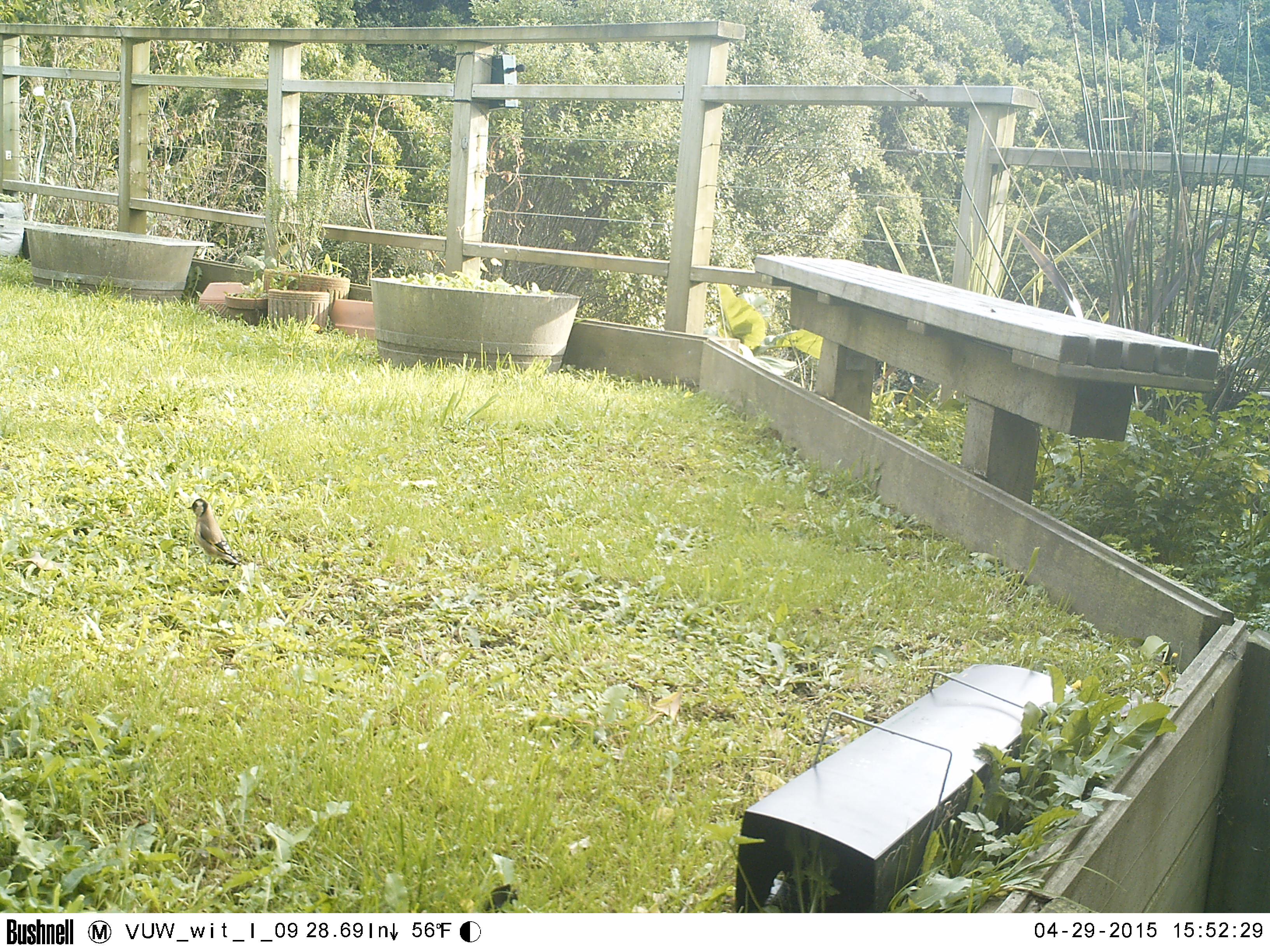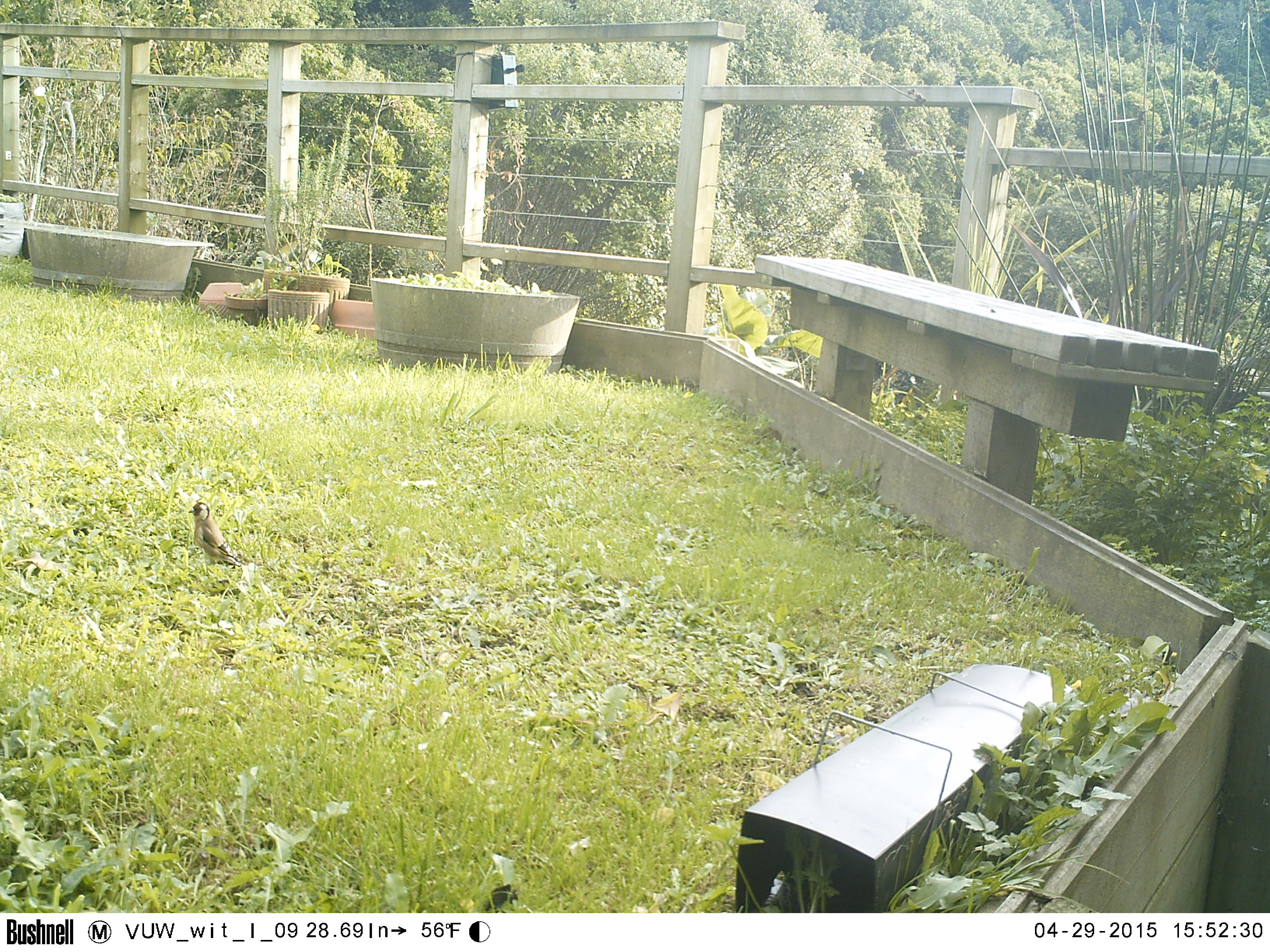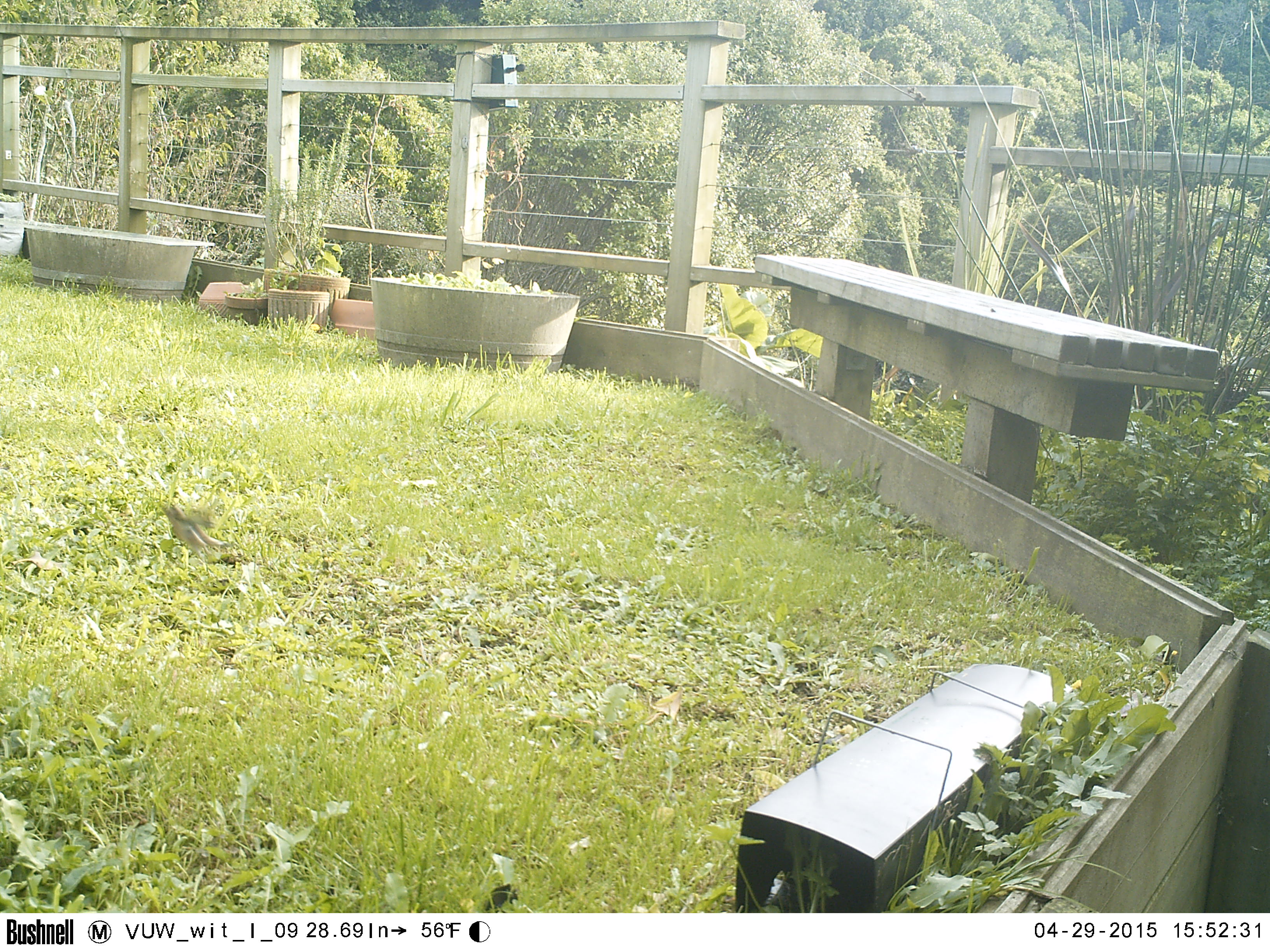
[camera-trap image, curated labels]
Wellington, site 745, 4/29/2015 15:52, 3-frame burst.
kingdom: Animalia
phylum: Chordata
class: Aves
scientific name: Aves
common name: bird